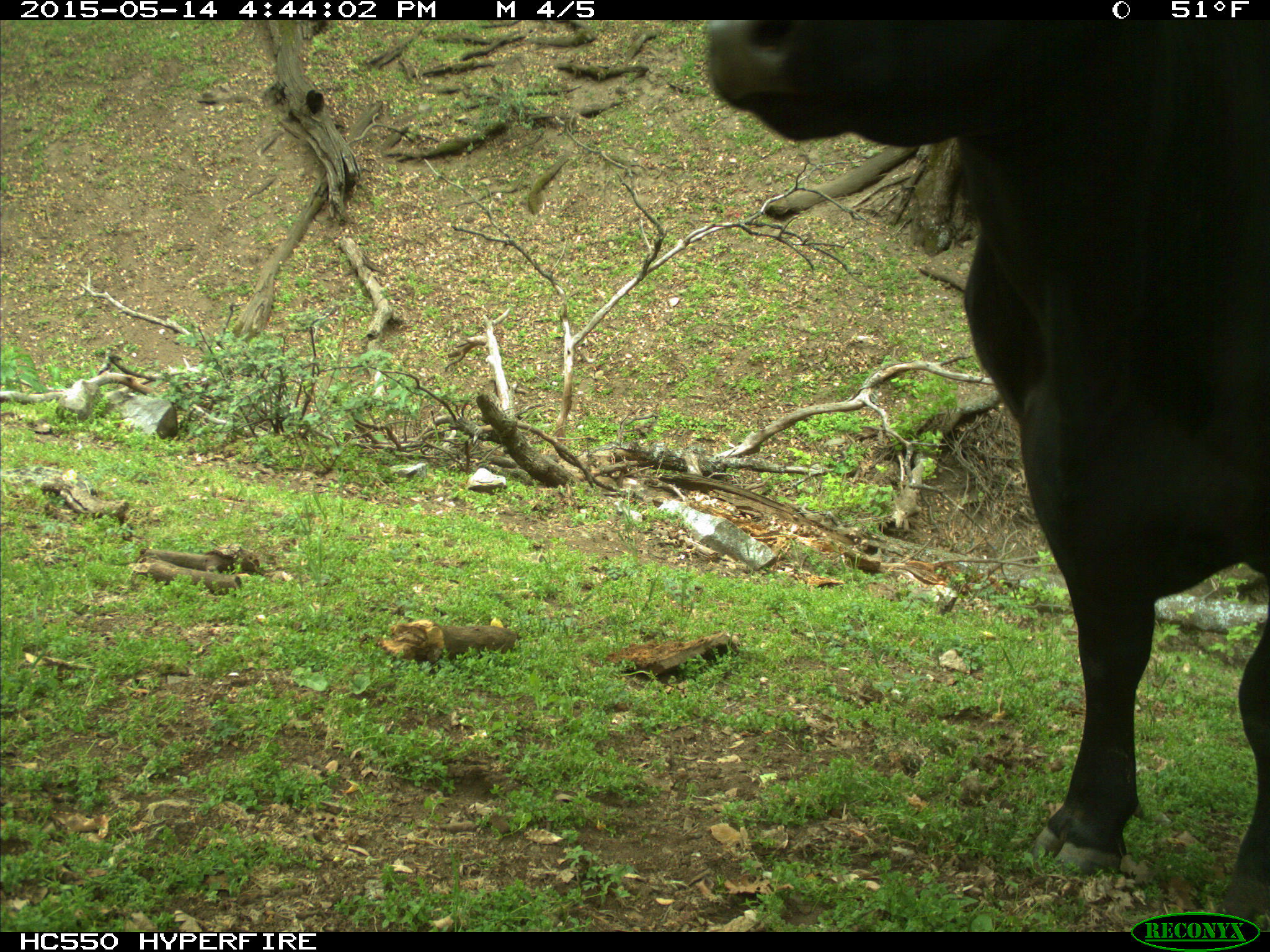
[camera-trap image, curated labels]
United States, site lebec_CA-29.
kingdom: Animalia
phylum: Chordata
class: Mammalia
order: Artiodactyla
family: Bovidae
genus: Bos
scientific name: Bos taurus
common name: domestic cow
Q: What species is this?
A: Bos taurus (domestic cow).